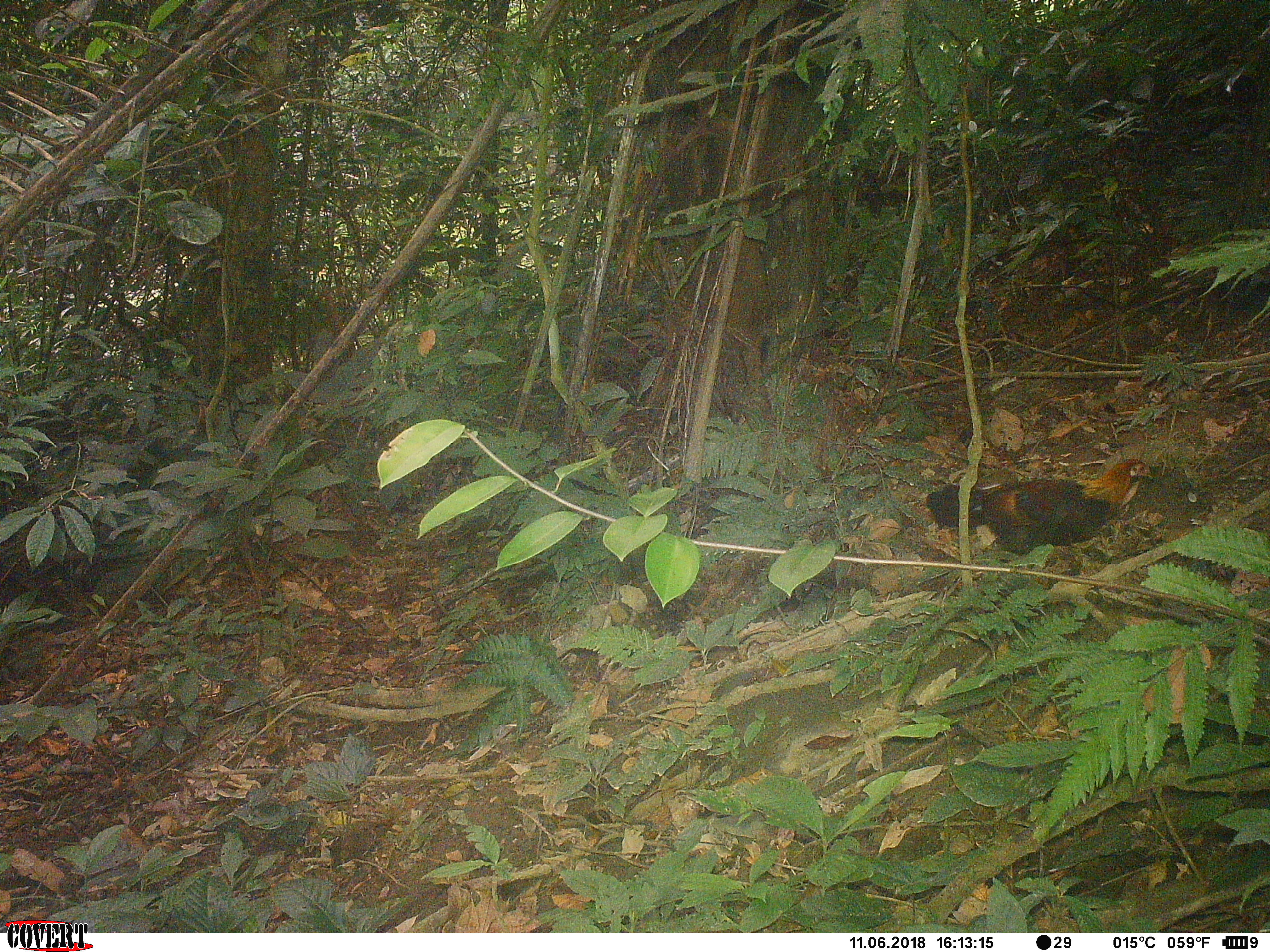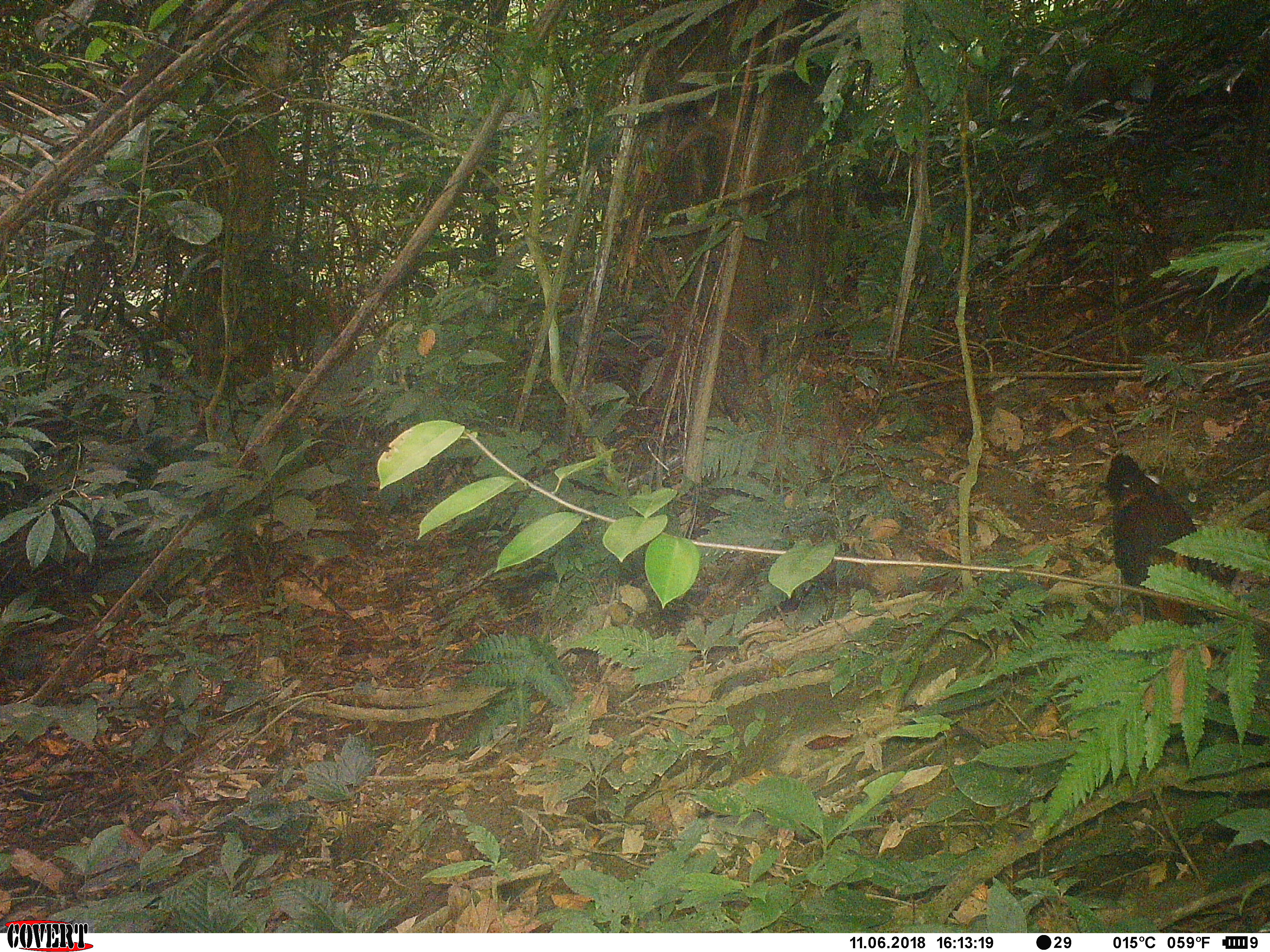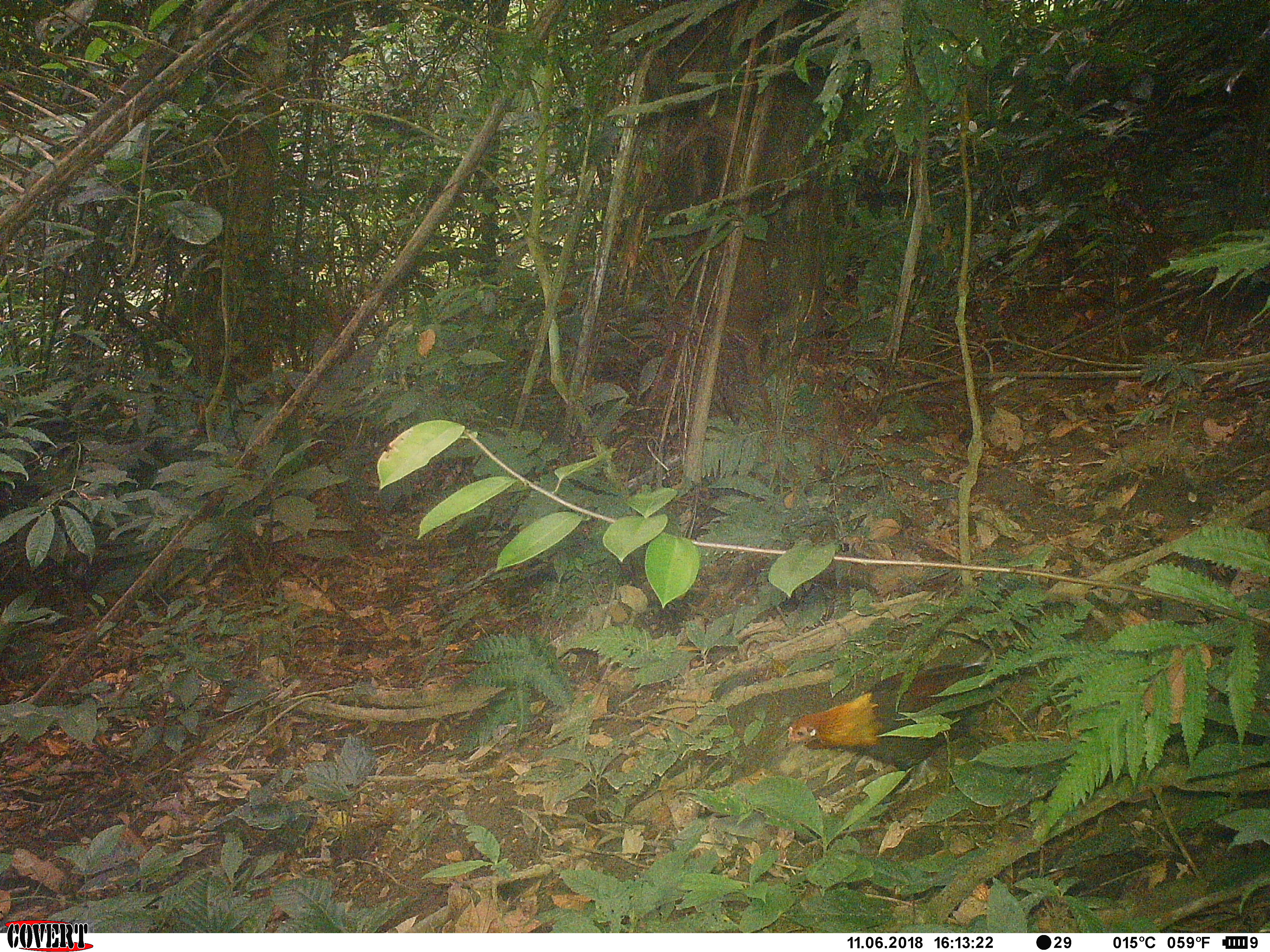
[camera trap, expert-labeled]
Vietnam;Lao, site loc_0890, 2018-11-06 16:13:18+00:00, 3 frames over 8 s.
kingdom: Animalia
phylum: Chordata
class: Aves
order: Galliformes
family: Phasianidae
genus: Gallus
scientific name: Gallus gallus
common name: red junglefowl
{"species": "red junglefowl (Gallus gallus)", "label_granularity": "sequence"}